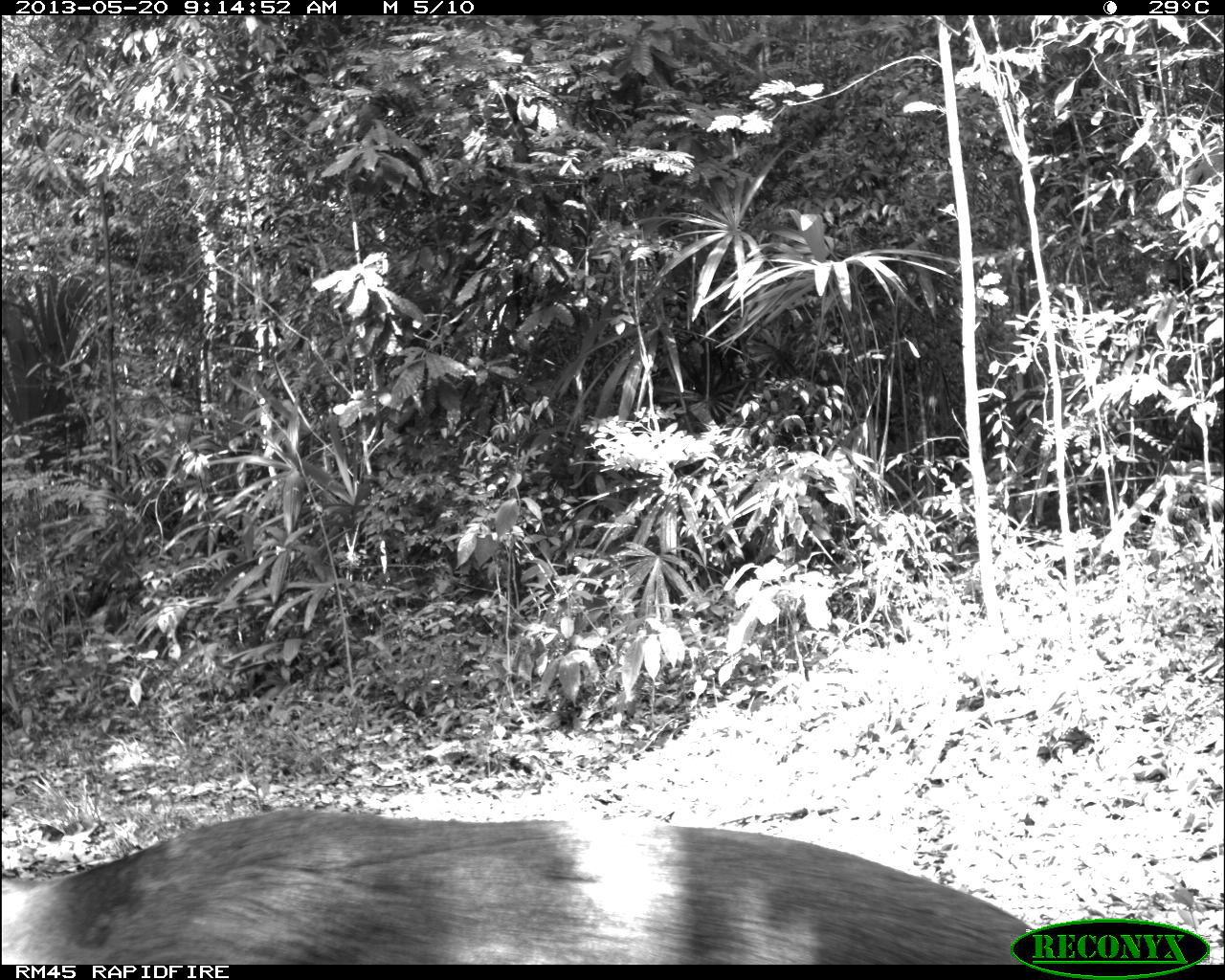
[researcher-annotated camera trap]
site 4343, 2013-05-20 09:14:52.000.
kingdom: Animalia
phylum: Chordata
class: Mammalia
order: Artiodactyla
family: Cervidae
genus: Mazama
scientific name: Mazama temama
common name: central american red brocket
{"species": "Mazama temama (central american red brocket)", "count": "1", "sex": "female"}